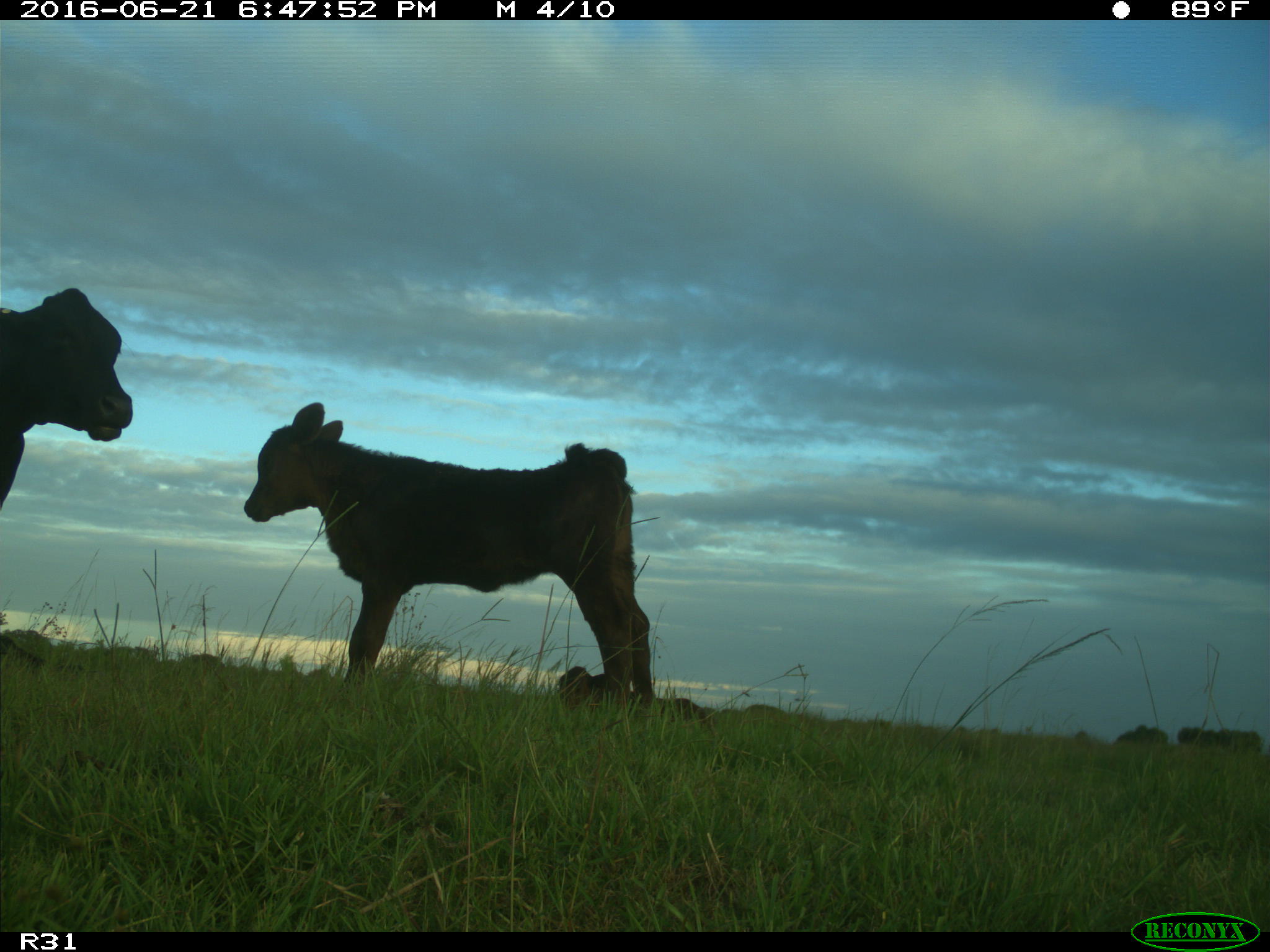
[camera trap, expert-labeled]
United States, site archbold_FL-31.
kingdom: Animalia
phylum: Chordata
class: Mammalia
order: Artiodactyla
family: Bovidae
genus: Bos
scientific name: Bos taurus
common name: domestic cow